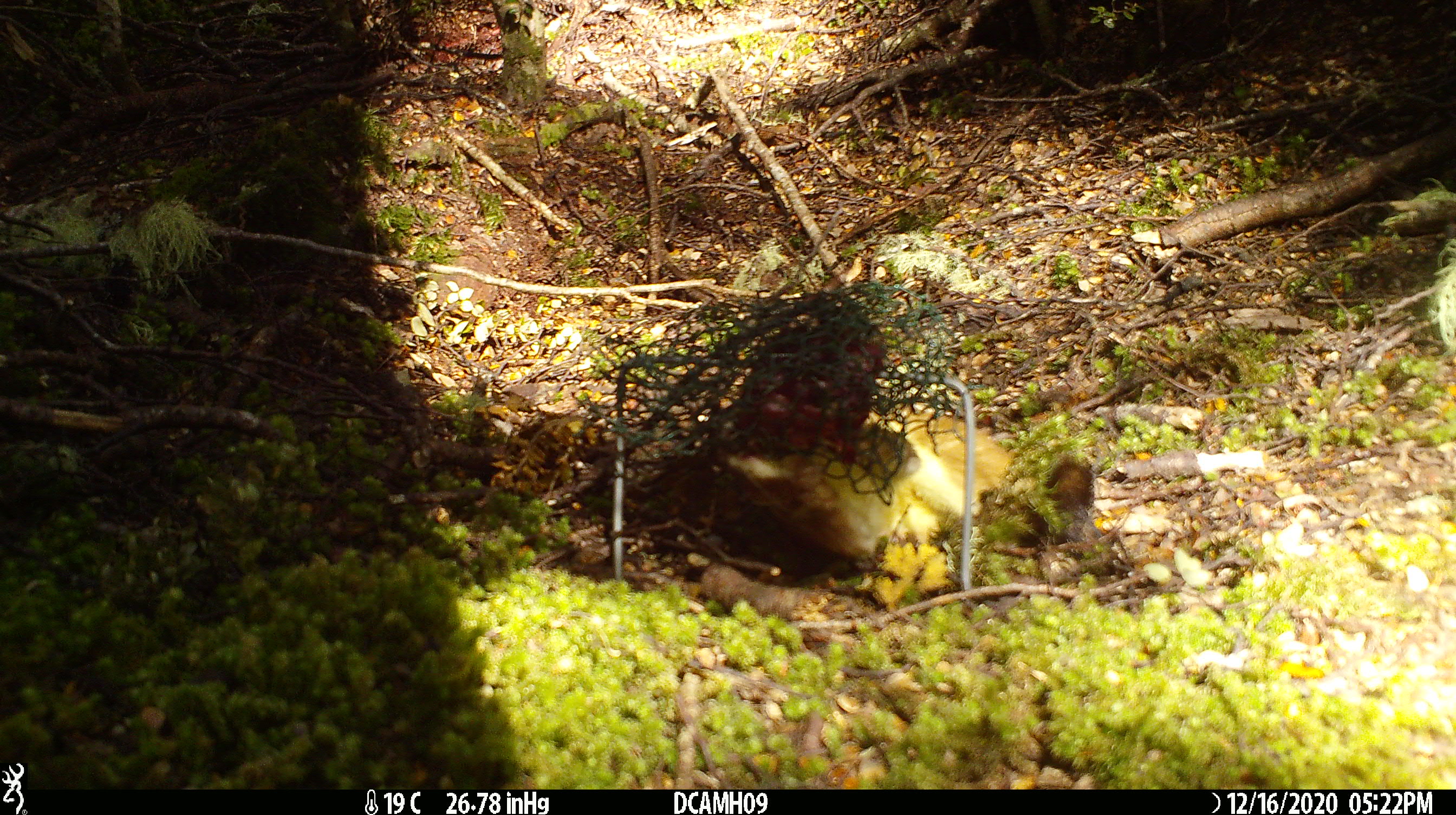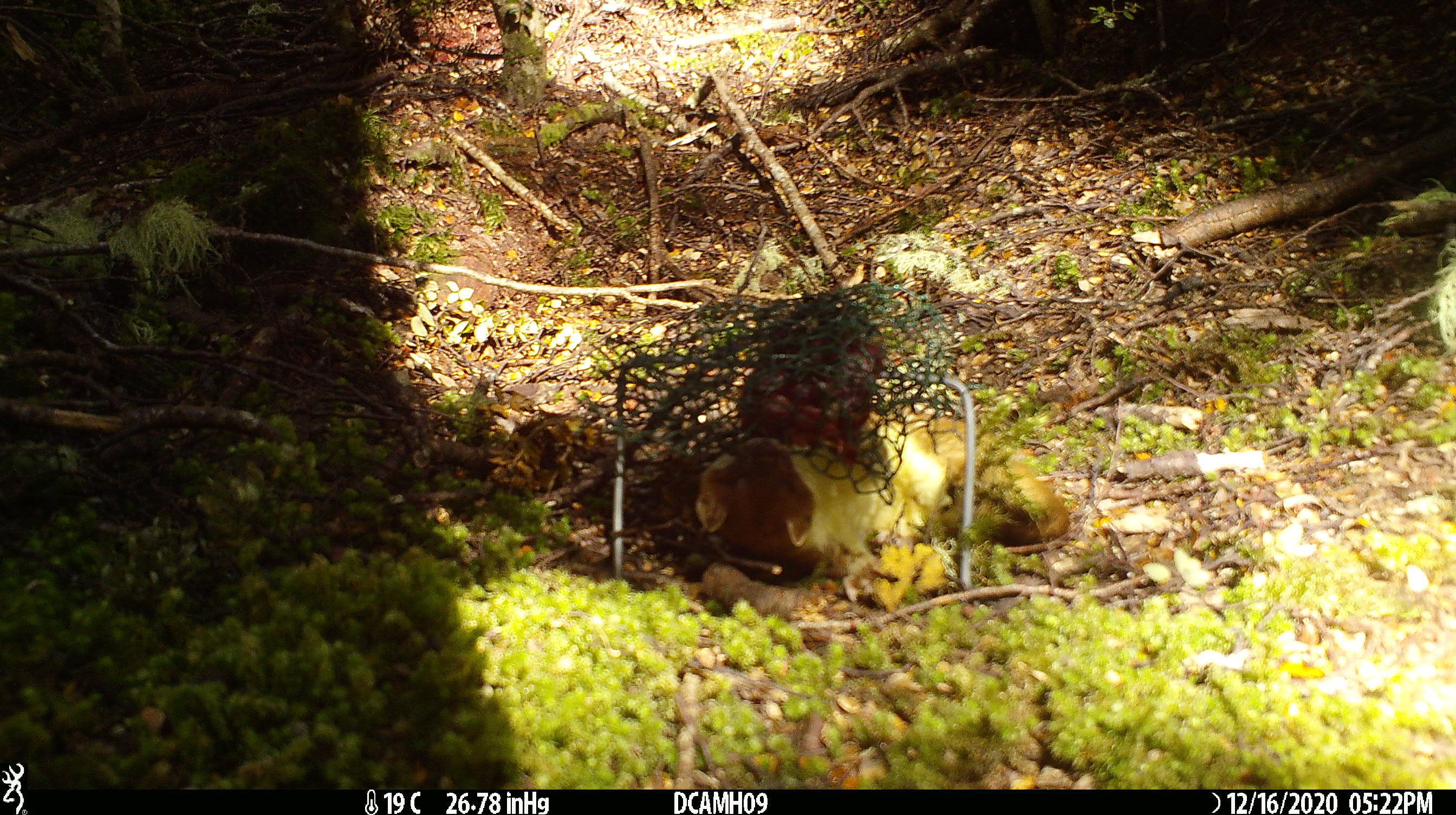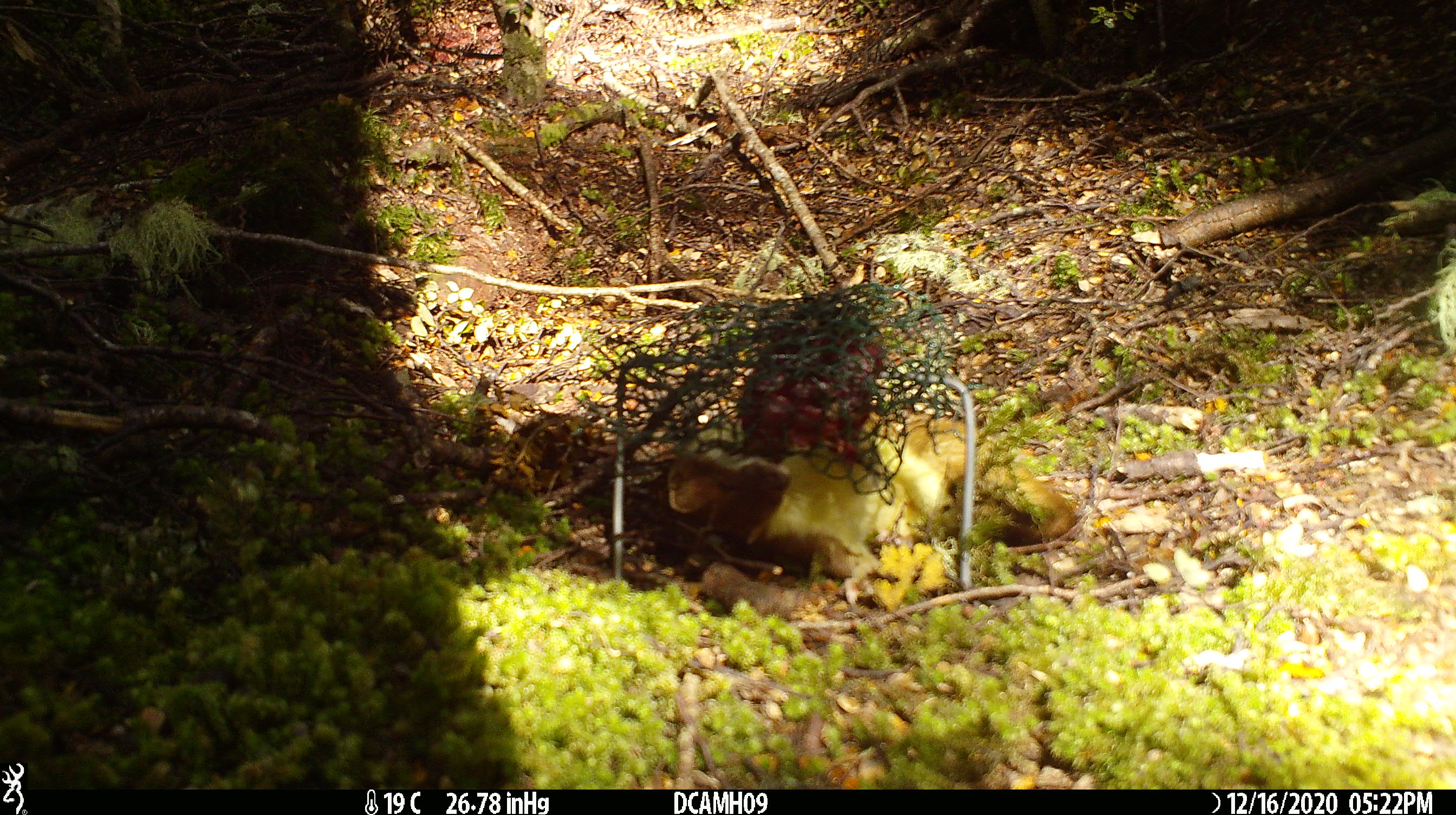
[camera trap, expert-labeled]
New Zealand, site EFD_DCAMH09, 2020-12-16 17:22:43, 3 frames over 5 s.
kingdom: Animalia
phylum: Chordata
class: Mammalia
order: Carnivora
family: Mustelidae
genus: Mustela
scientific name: Mustela erminea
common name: stoat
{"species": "stoat (Mustela erminea)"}